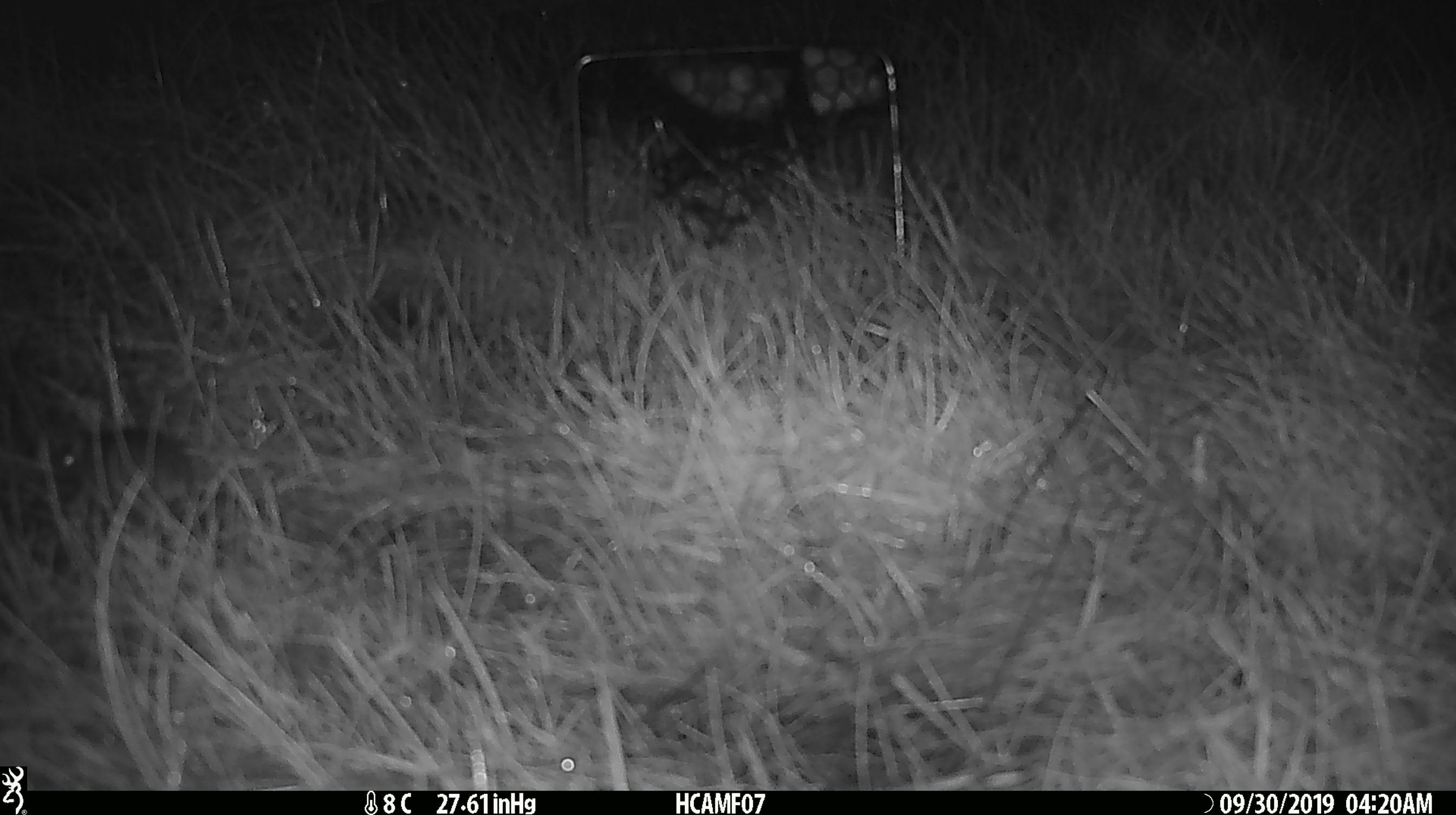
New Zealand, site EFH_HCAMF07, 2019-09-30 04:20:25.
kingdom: Animalia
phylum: Chordata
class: Mammalia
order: Rodentia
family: Muridae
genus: Mus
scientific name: Mus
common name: mouse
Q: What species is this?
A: Mouse (Mus).